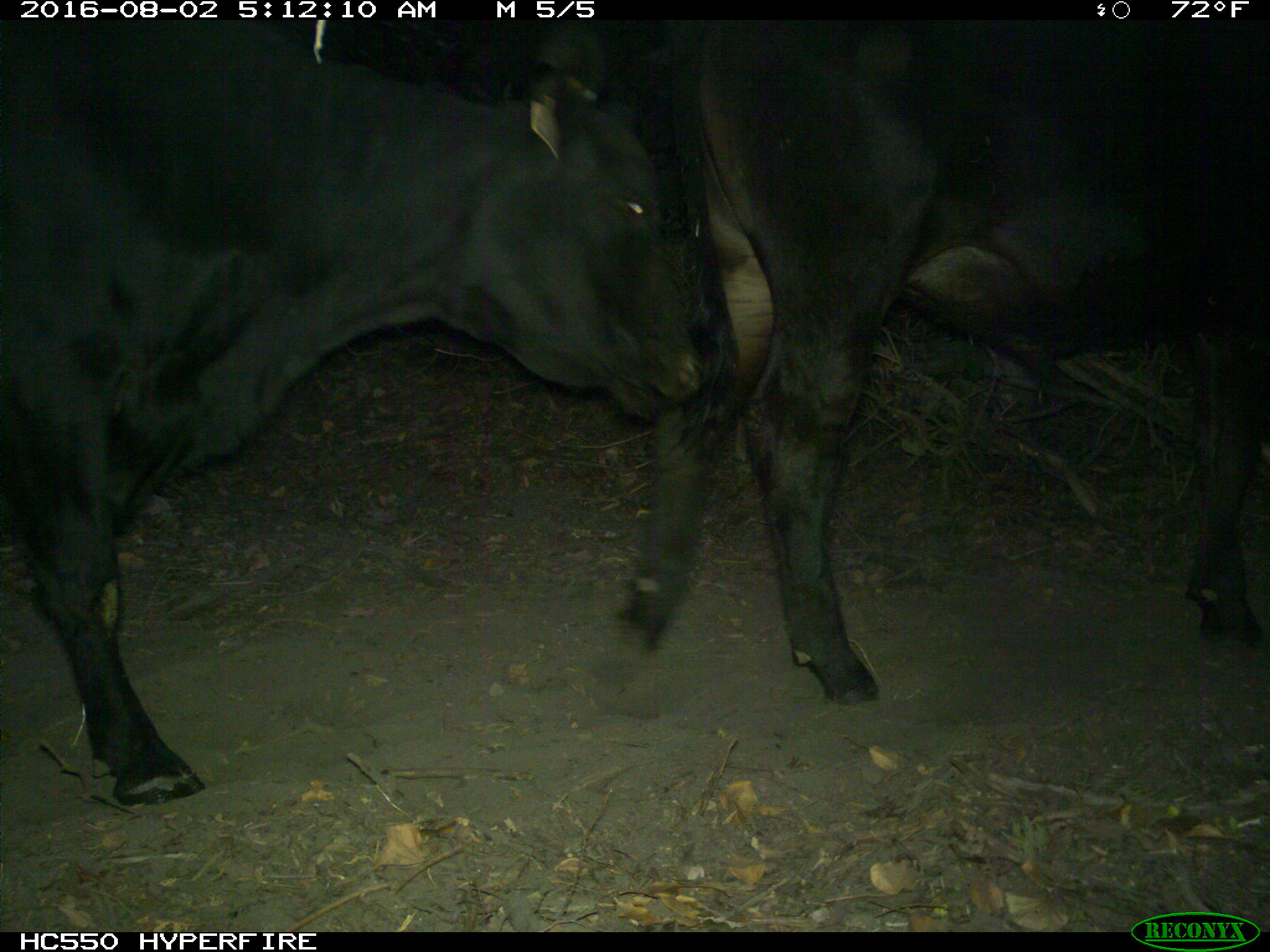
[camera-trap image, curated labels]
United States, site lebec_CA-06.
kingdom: Animalia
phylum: Chordata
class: Mammalia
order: Artiodactyla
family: Bovidae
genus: Bos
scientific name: Bos taurus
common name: domestic cow